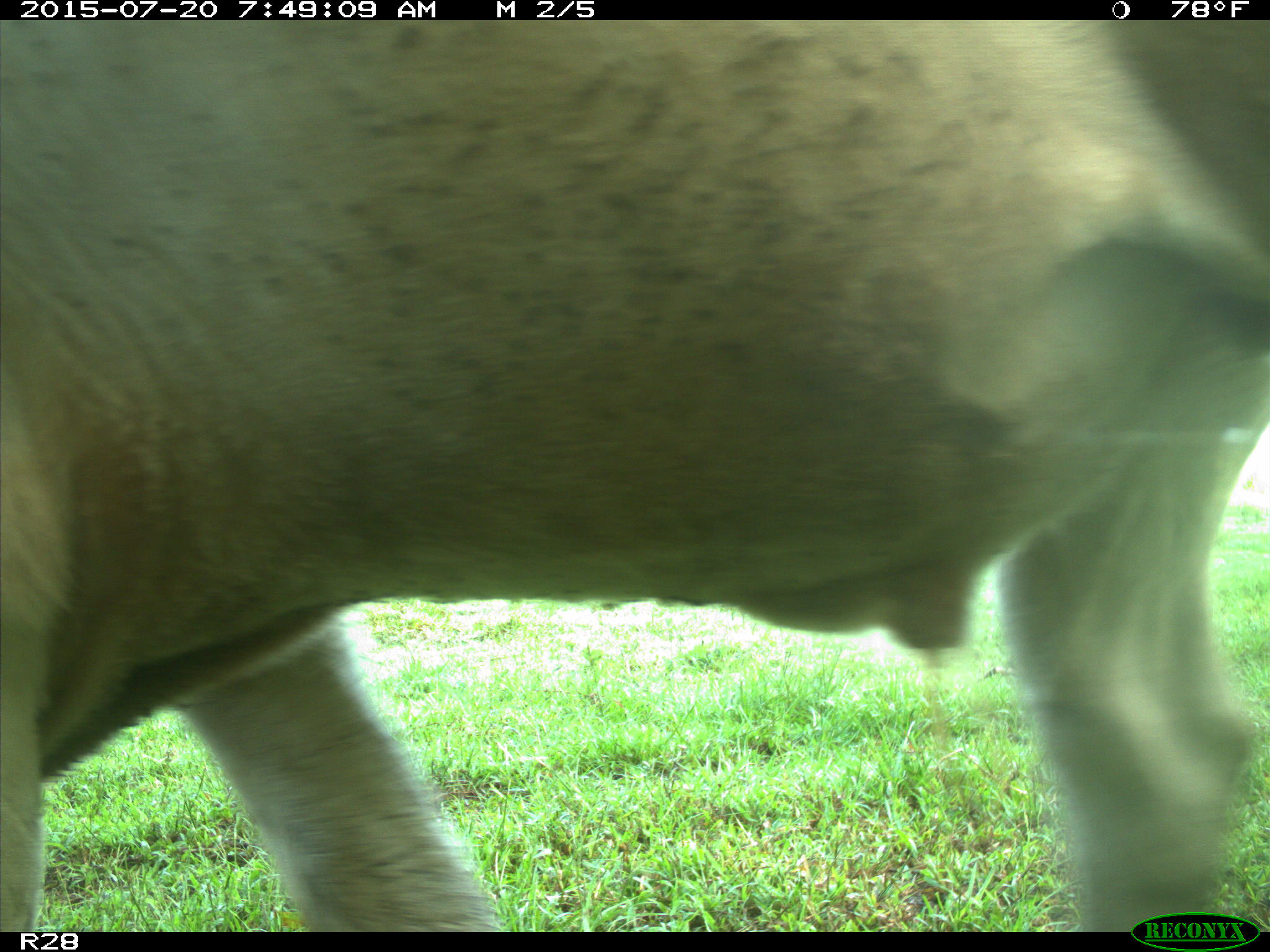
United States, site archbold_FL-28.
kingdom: Animalia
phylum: Chordata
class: Mammalia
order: Artiodactyla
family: Bovidae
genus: Bos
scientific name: Bos taurus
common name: domestic cow